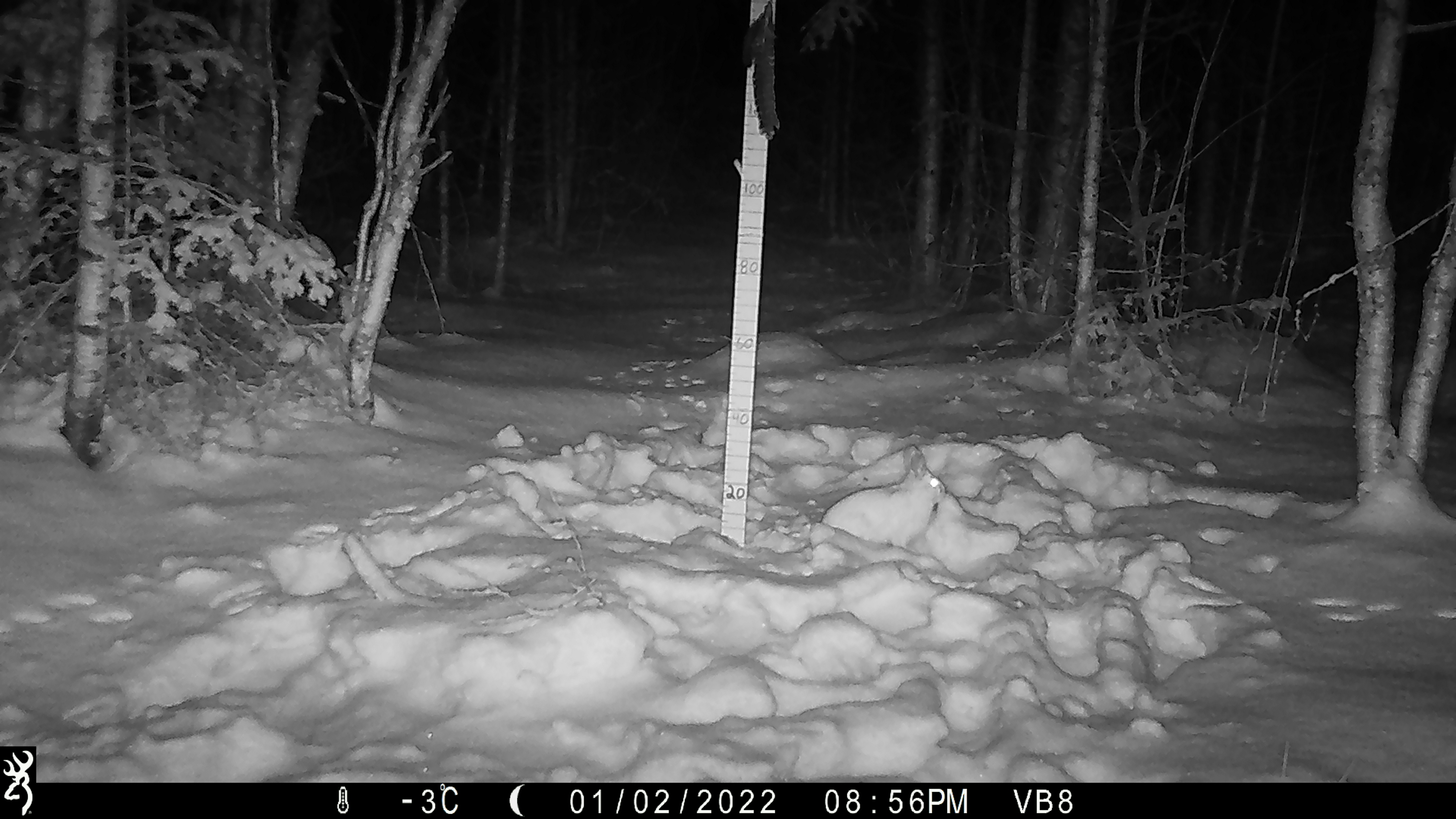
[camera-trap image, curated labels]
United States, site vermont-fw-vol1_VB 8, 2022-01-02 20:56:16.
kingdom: Animalia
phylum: Chordata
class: Mammalia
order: Lagomorpha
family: Leporidae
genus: Lepus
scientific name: Lepus americanus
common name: snowshoe hare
Snowshoe hare (Lepus americanus).